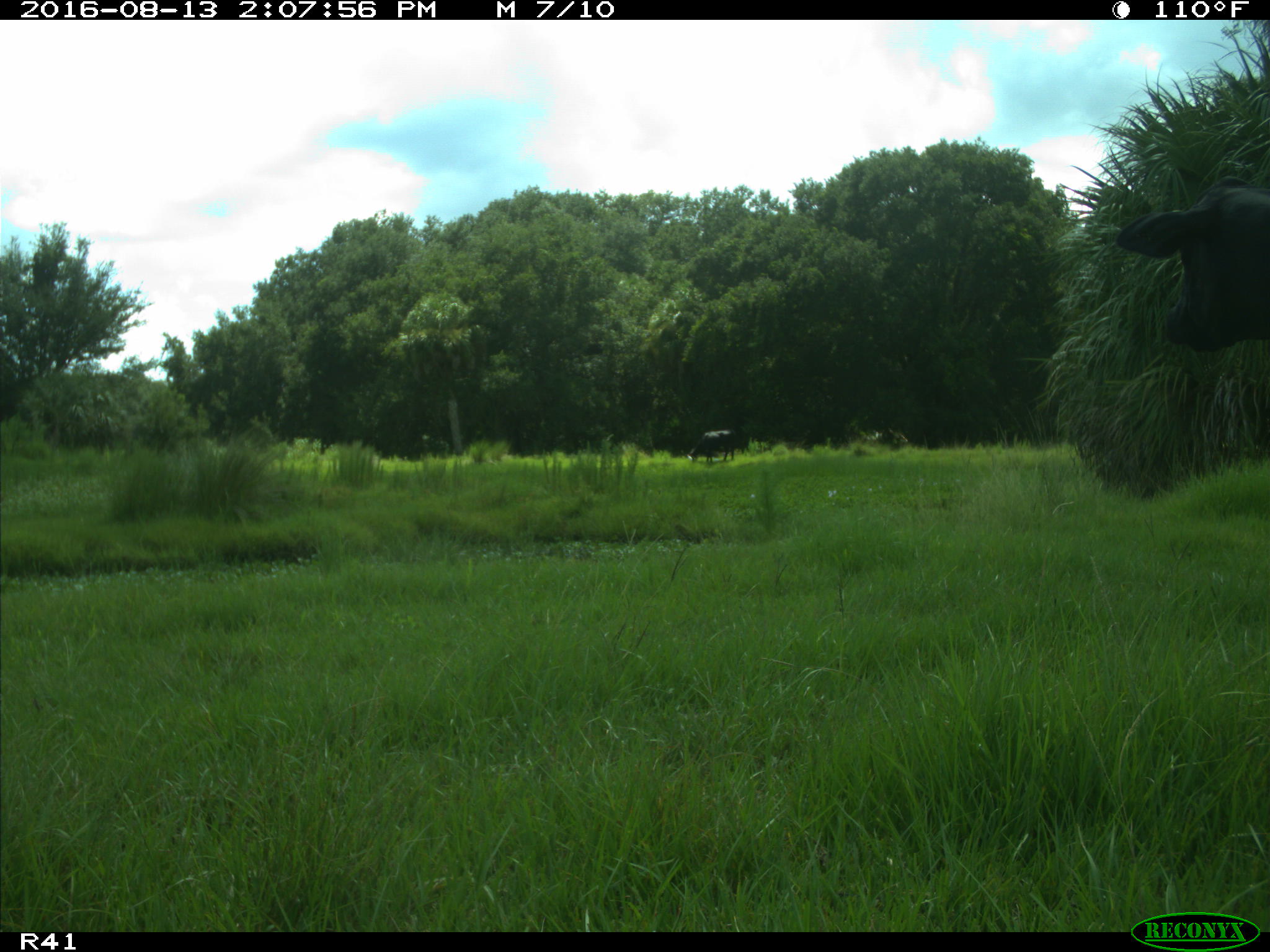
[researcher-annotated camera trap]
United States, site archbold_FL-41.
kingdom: Animalia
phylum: Chordata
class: Mammalia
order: Artiodactyla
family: Bovidae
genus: Bos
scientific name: Bos taurus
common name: domestic cow